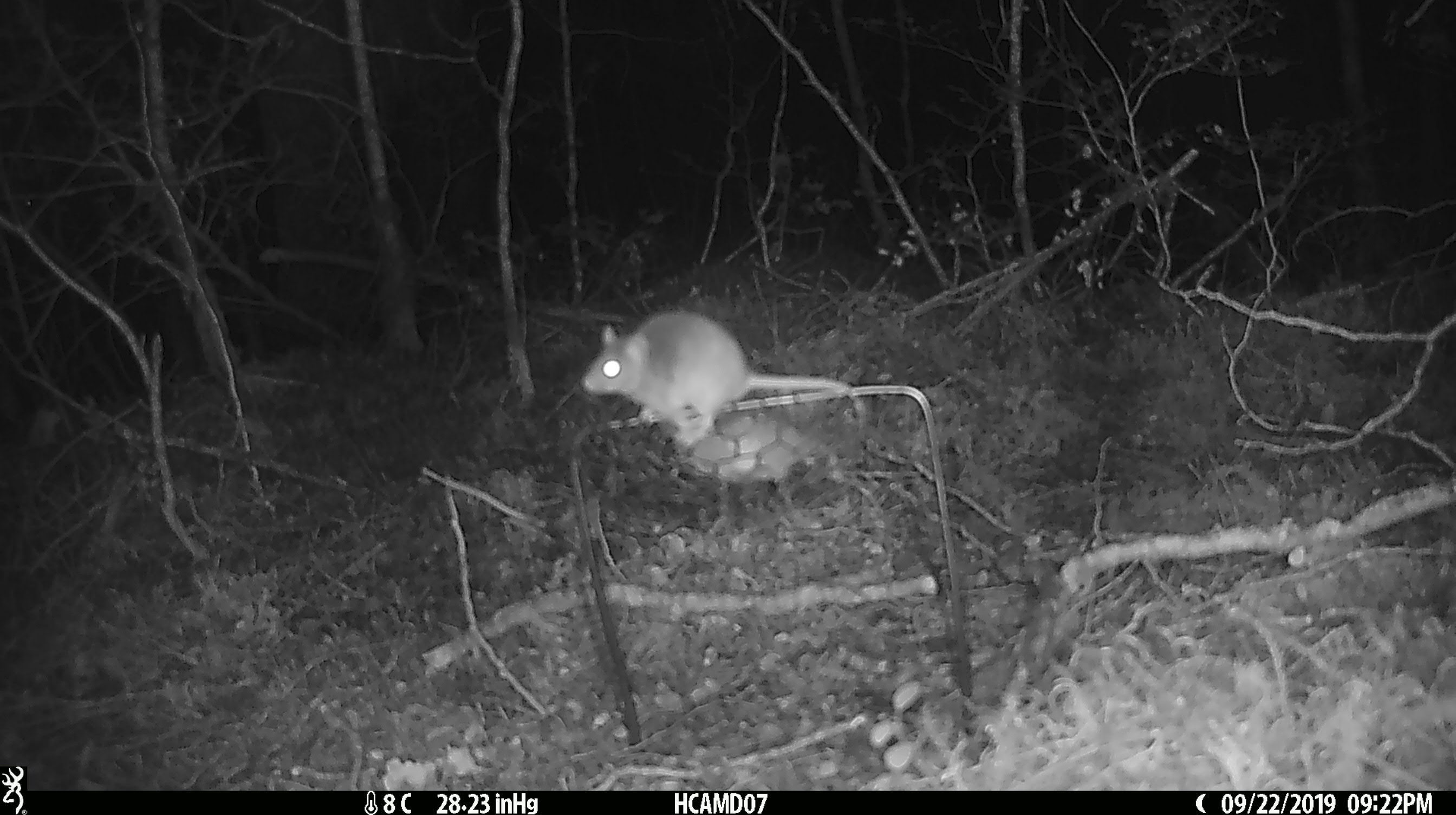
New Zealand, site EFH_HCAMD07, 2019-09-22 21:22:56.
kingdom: Animalia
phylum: Chordata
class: Mammalia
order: Rodentia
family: Muridae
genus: Mus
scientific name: Mus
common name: mouse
Mouse (Mus).